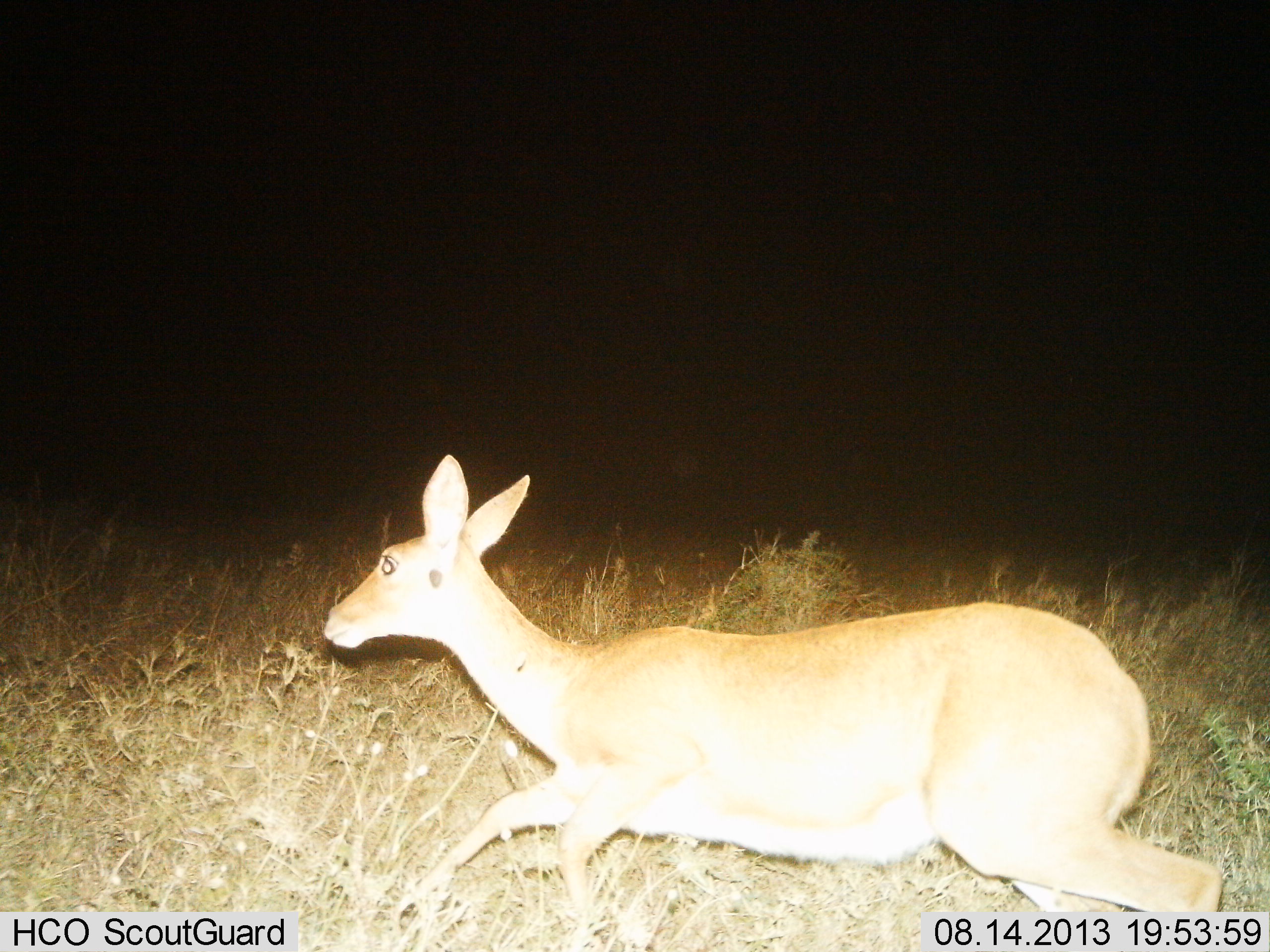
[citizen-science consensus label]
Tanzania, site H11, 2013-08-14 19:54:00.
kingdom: Animalia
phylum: Chordata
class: Mammalia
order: Artiodactyla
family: Bovidae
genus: Redunca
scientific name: Redunca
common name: reedbuck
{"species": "reedbuck (Redunca)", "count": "1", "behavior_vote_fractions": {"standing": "10%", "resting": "10%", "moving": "90%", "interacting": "0%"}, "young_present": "0%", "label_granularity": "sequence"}